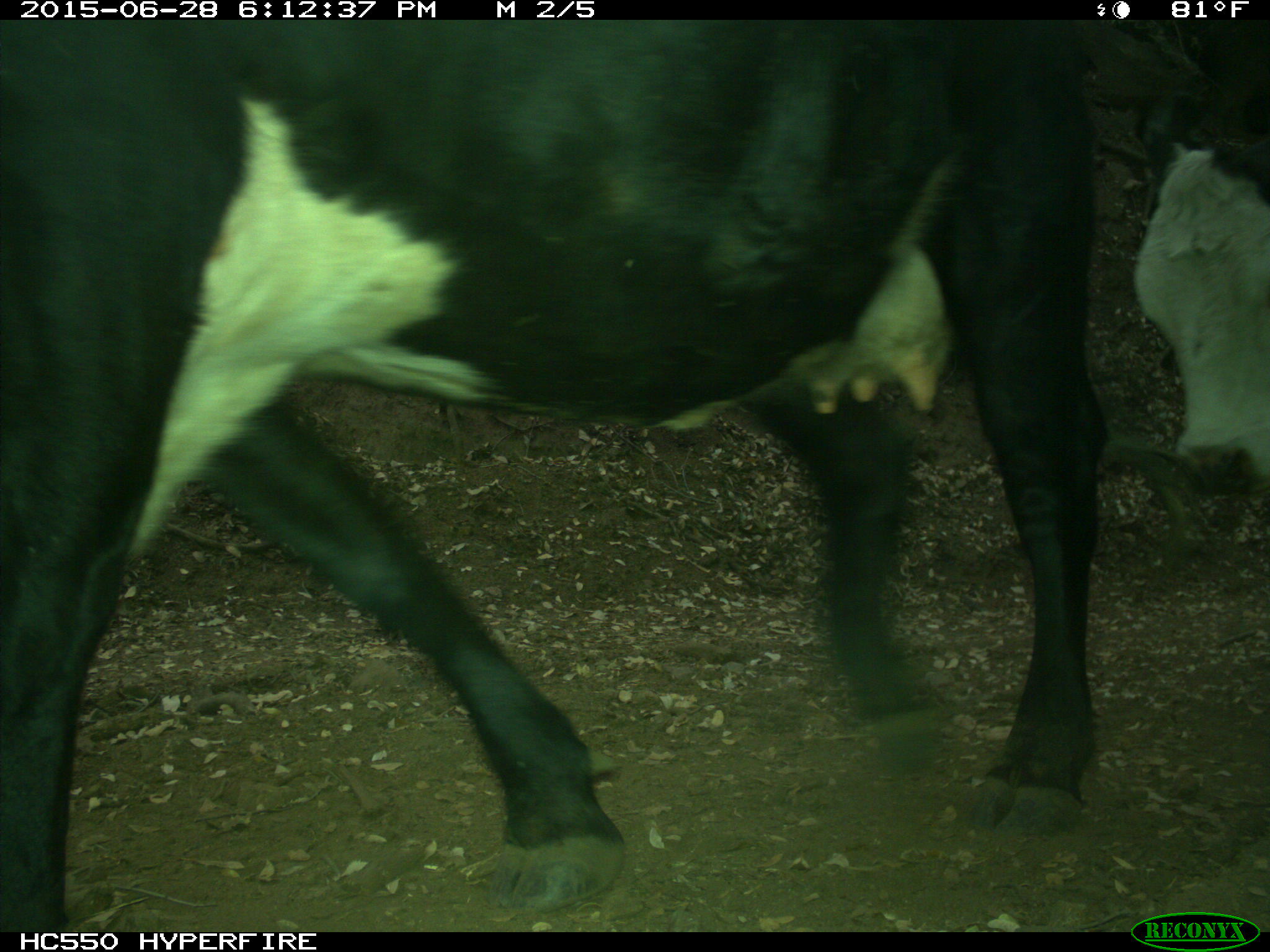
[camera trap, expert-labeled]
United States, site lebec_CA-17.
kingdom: Animalia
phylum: Chordata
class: Mammalia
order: Artiodactyla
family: Bovidae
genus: Bos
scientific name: Bos taurus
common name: domestic cow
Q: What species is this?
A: Bos taurus (domestic cow).